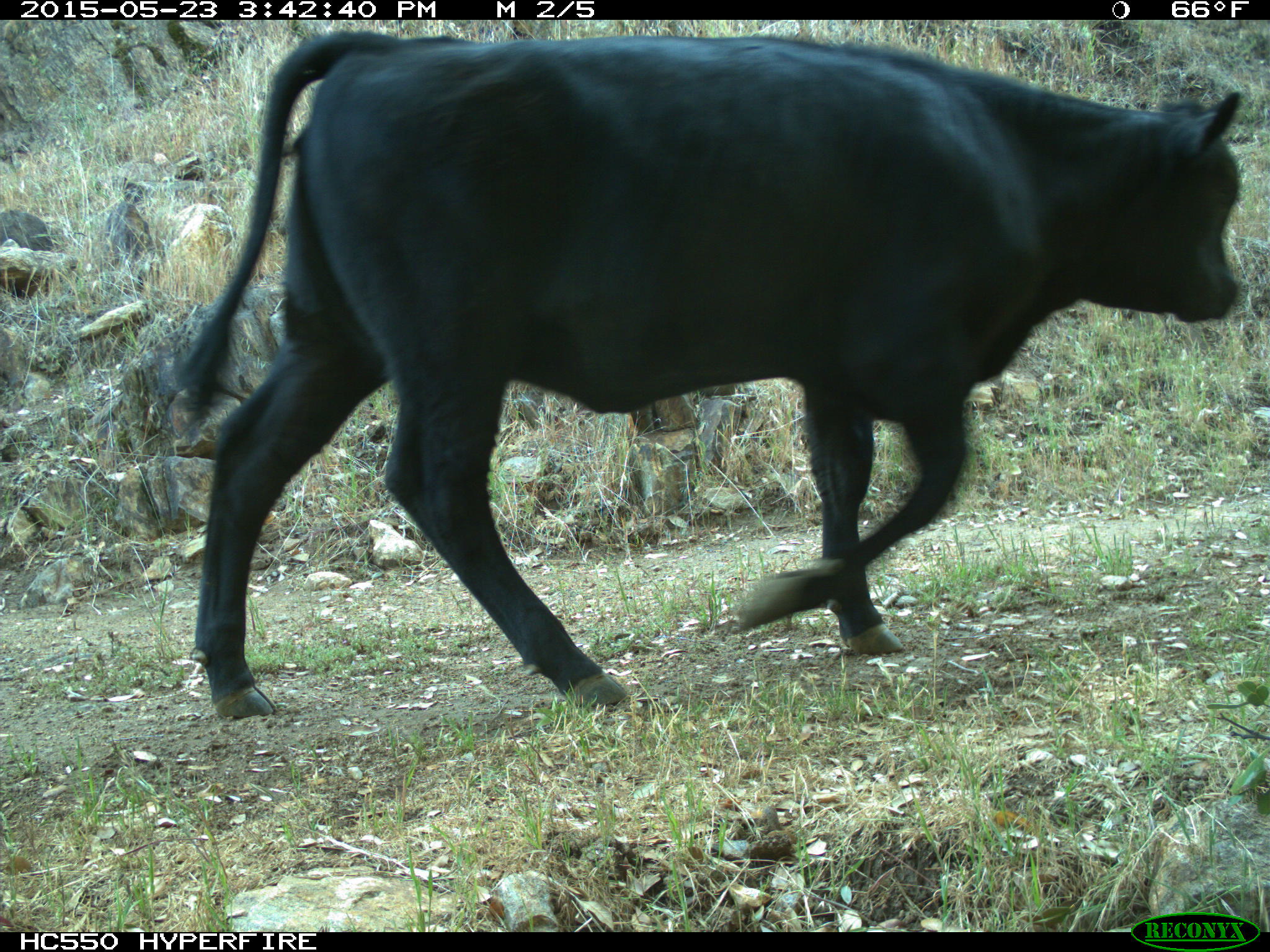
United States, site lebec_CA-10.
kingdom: Animalia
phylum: Chordata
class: Mammalia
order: Artiodactyla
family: Bovidae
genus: Bos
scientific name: Bos taurus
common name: domestic cow